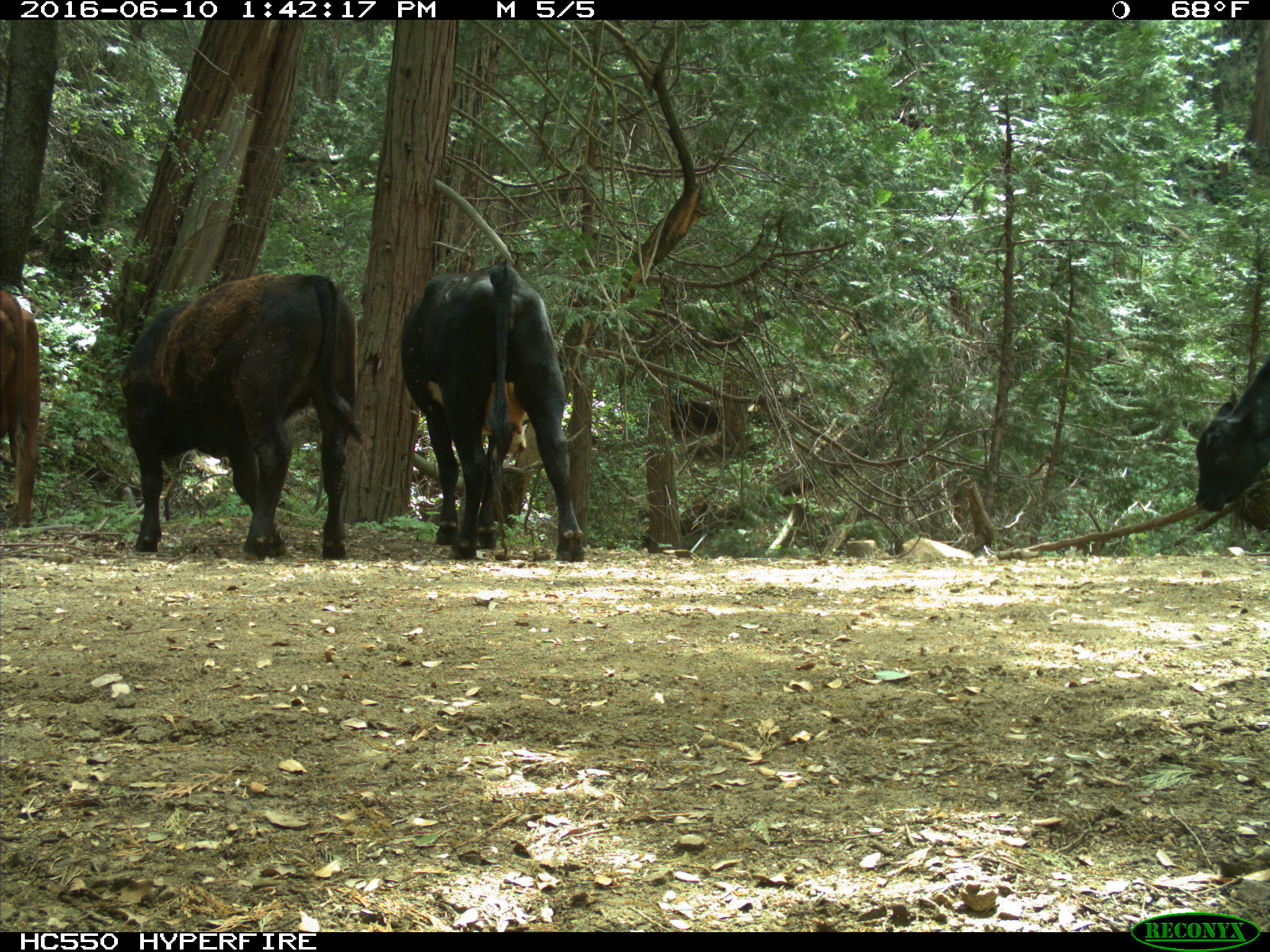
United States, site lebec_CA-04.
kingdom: Animalia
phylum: Chordata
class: Mammalia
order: Artiodactyla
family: Bovidae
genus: Bos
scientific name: Bos taurus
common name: domestic cow